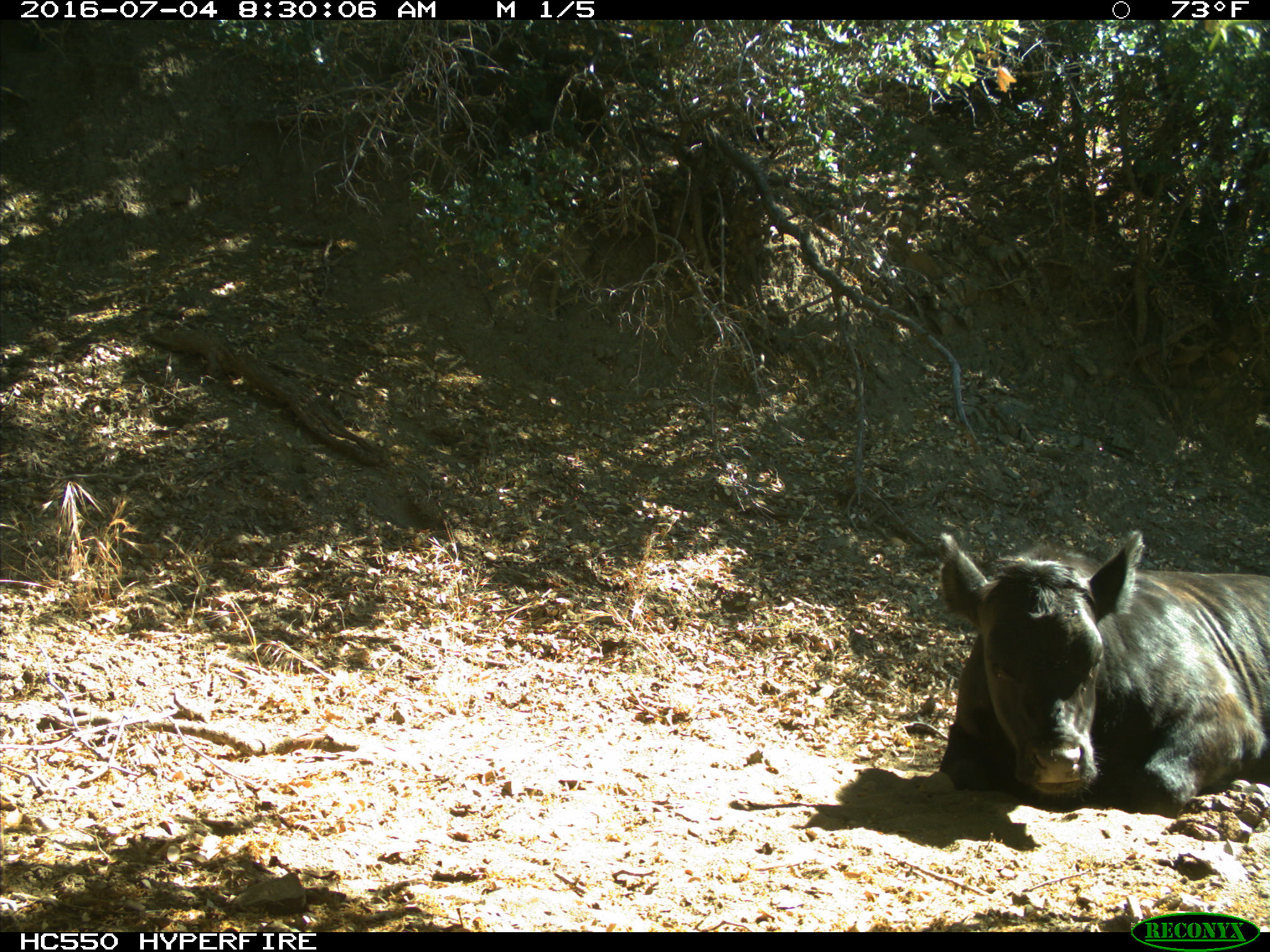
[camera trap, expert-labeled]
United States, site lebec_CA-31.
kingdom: Animalia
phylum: Chordata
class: Mammalia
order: Artiodactyla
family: Bovidae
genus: Bos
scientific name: Bos taurus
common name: domestic cow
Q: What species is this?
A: Bos taurus (domestic cow).